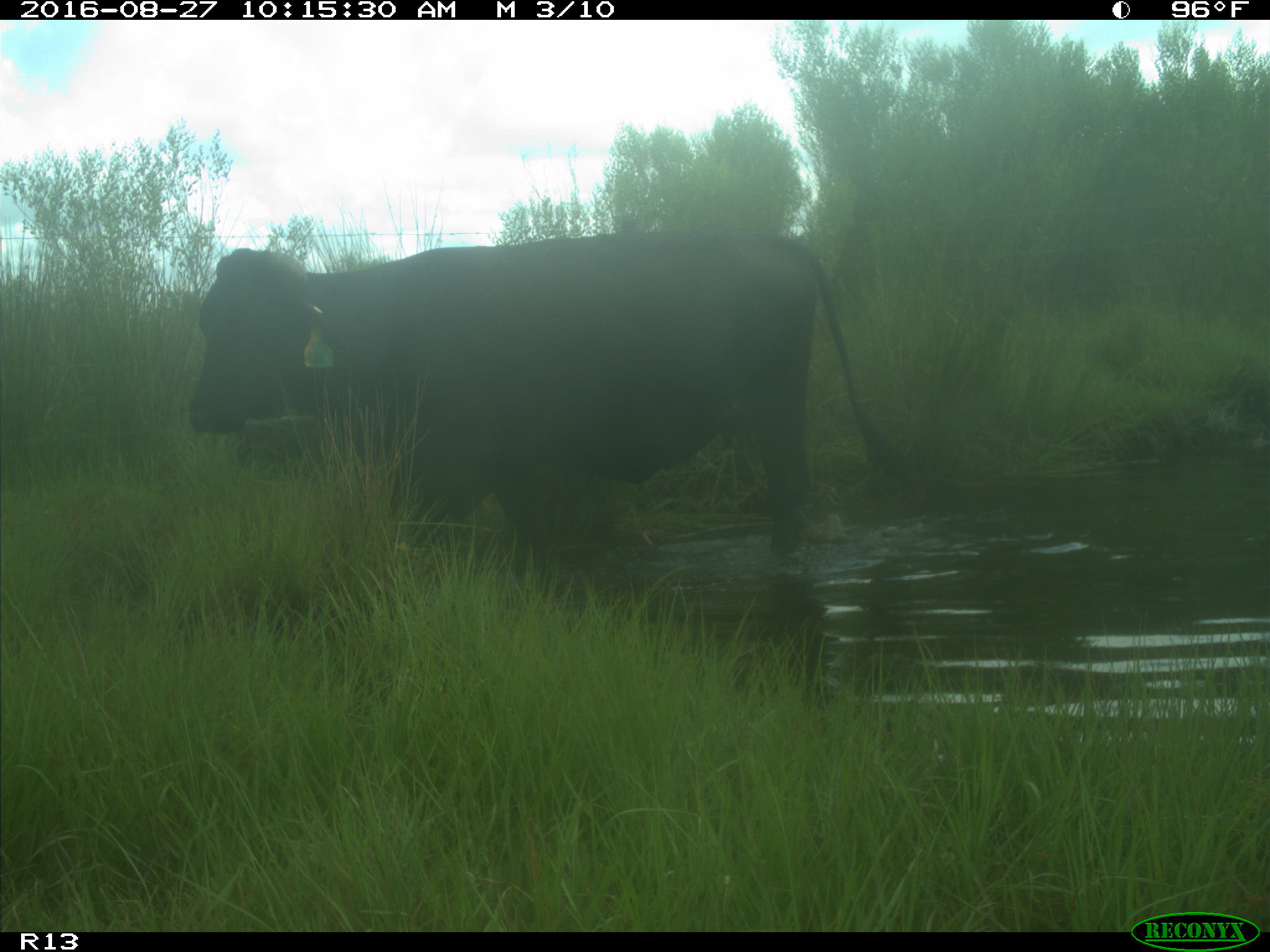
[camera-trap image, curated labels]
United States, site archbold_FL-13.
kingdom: Animalia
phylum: Chordata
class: Mammalia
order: Artiodactyla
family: Bovidae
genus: Bos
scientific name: Bos taurus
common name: domestic cow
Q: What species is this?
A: Bos taurus (domestic cow).